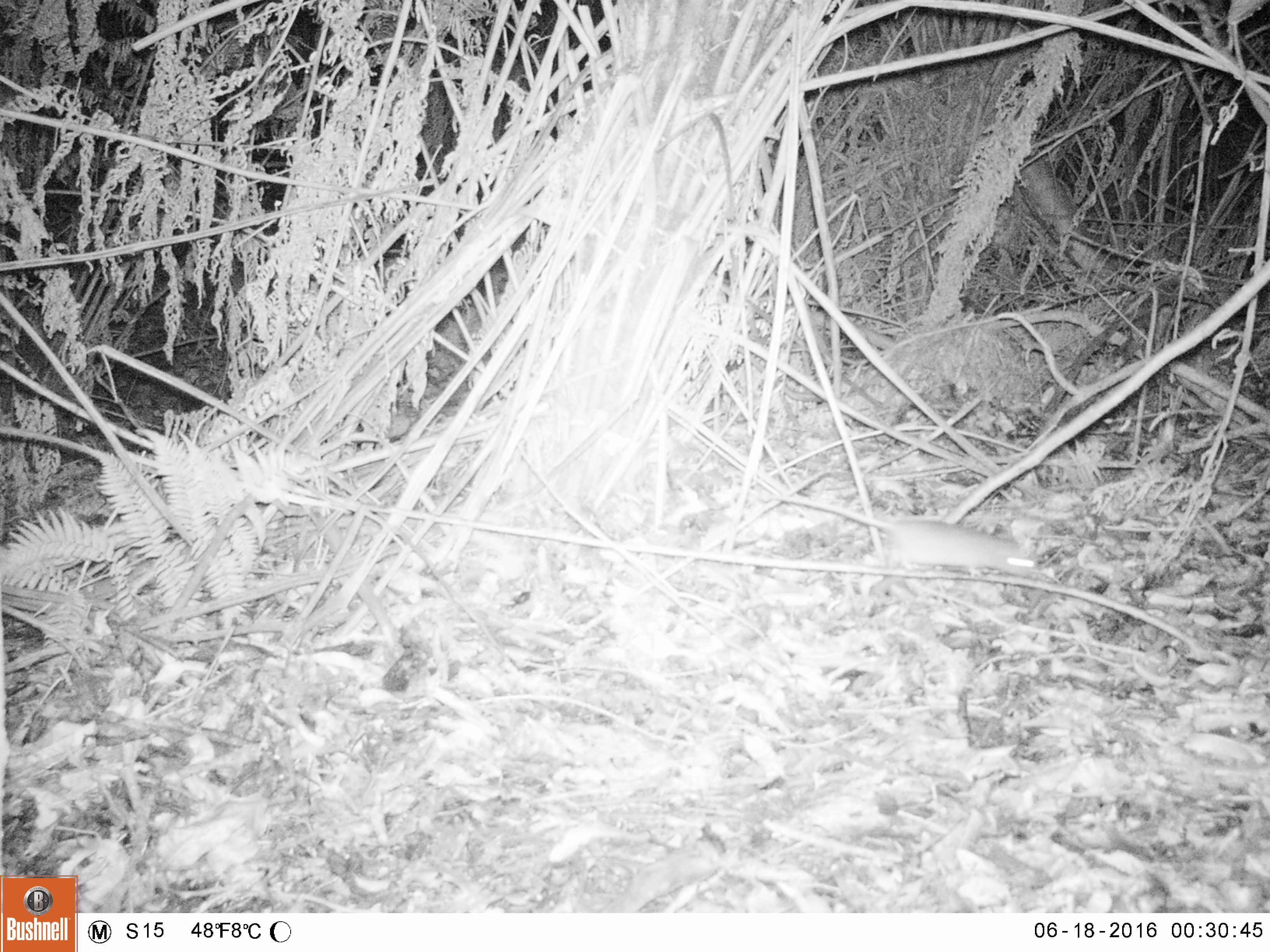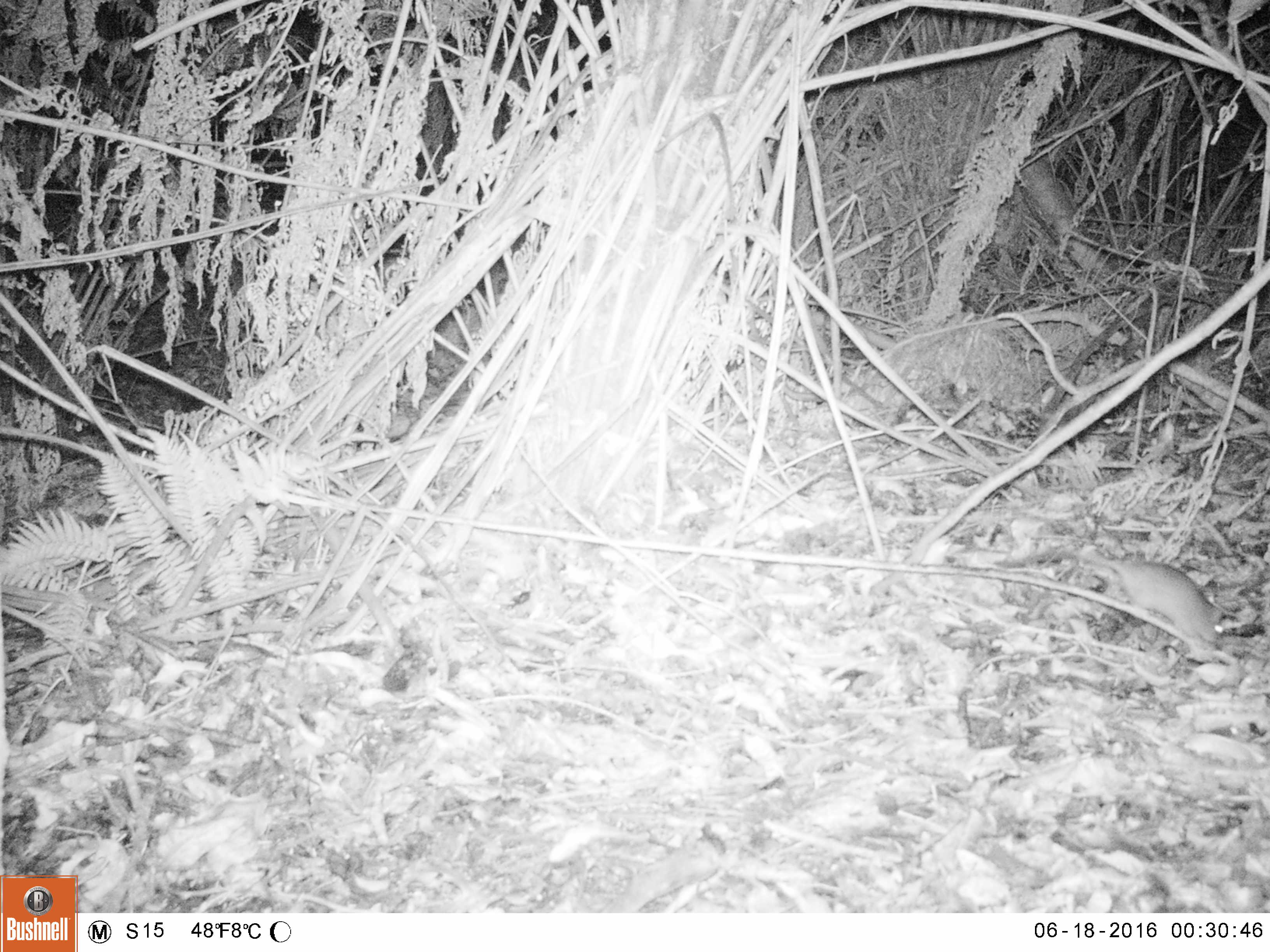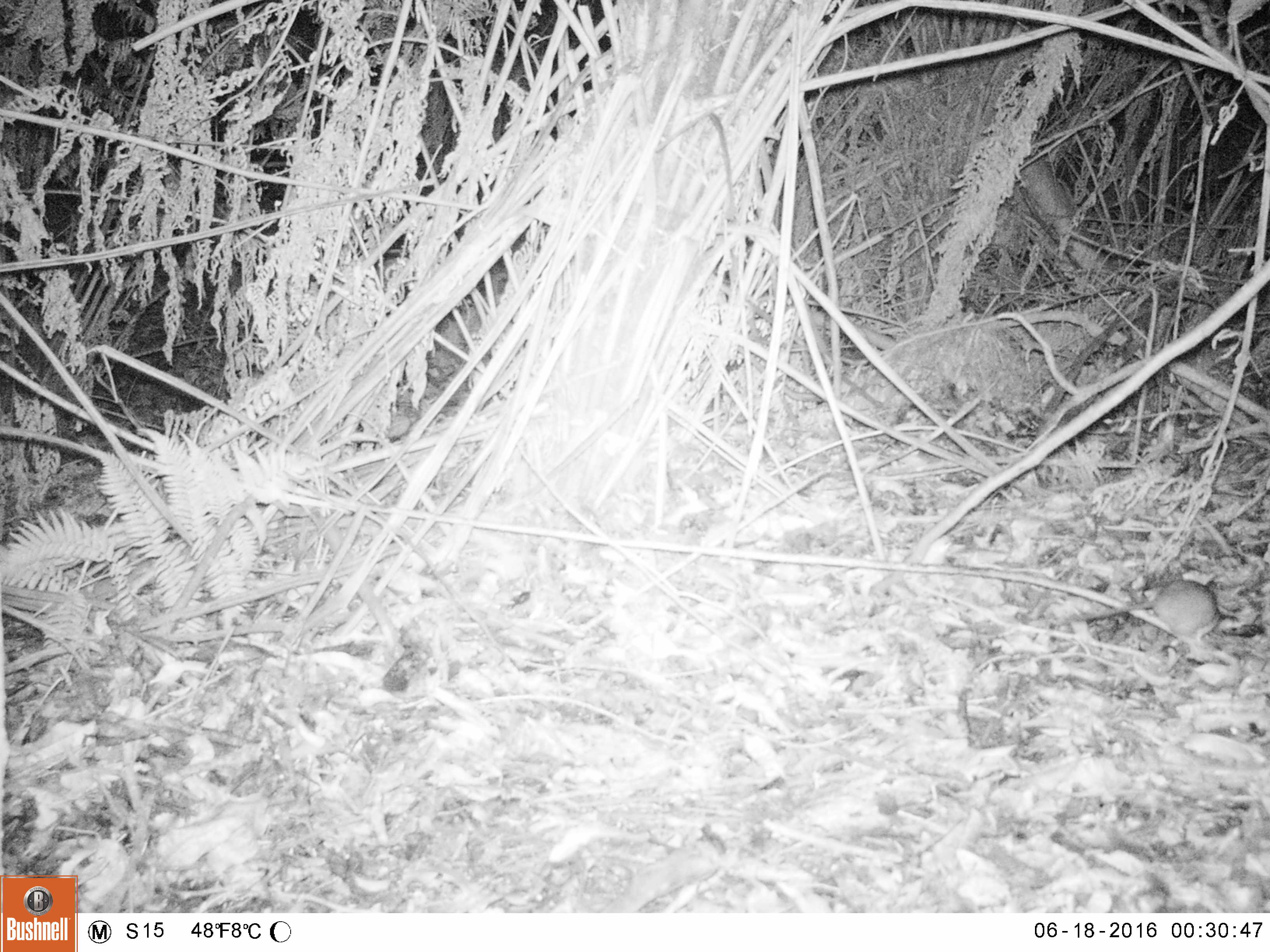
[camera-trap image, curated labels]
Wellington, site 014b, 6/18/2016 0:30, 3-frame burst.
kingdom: Animalia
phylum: Chordata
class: Mammalia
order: Rodentia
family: Muridae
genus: Rattus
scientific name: Rattus norvegicus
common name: norway rat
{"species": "norway rat (Rattus norvegicus)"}